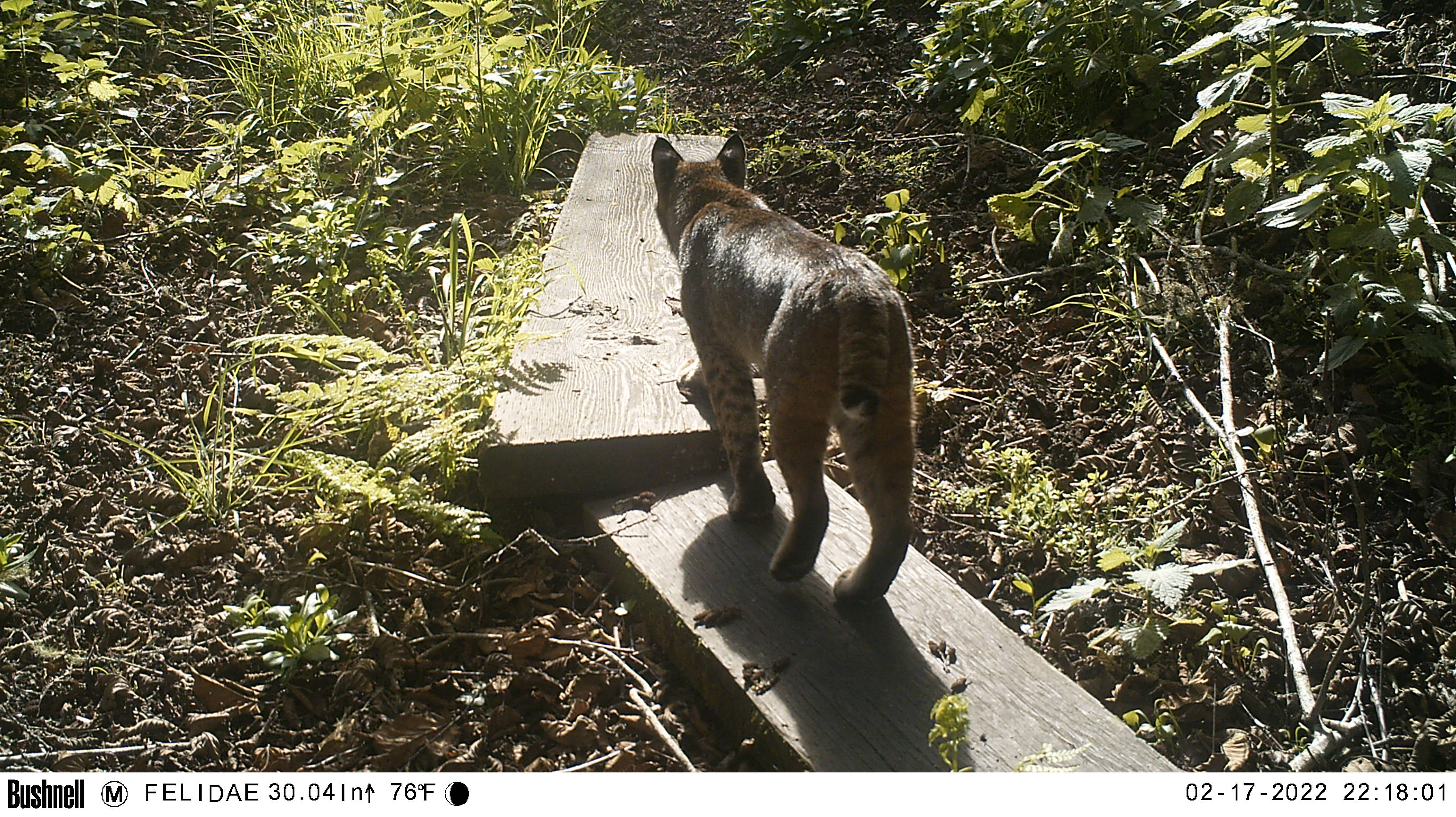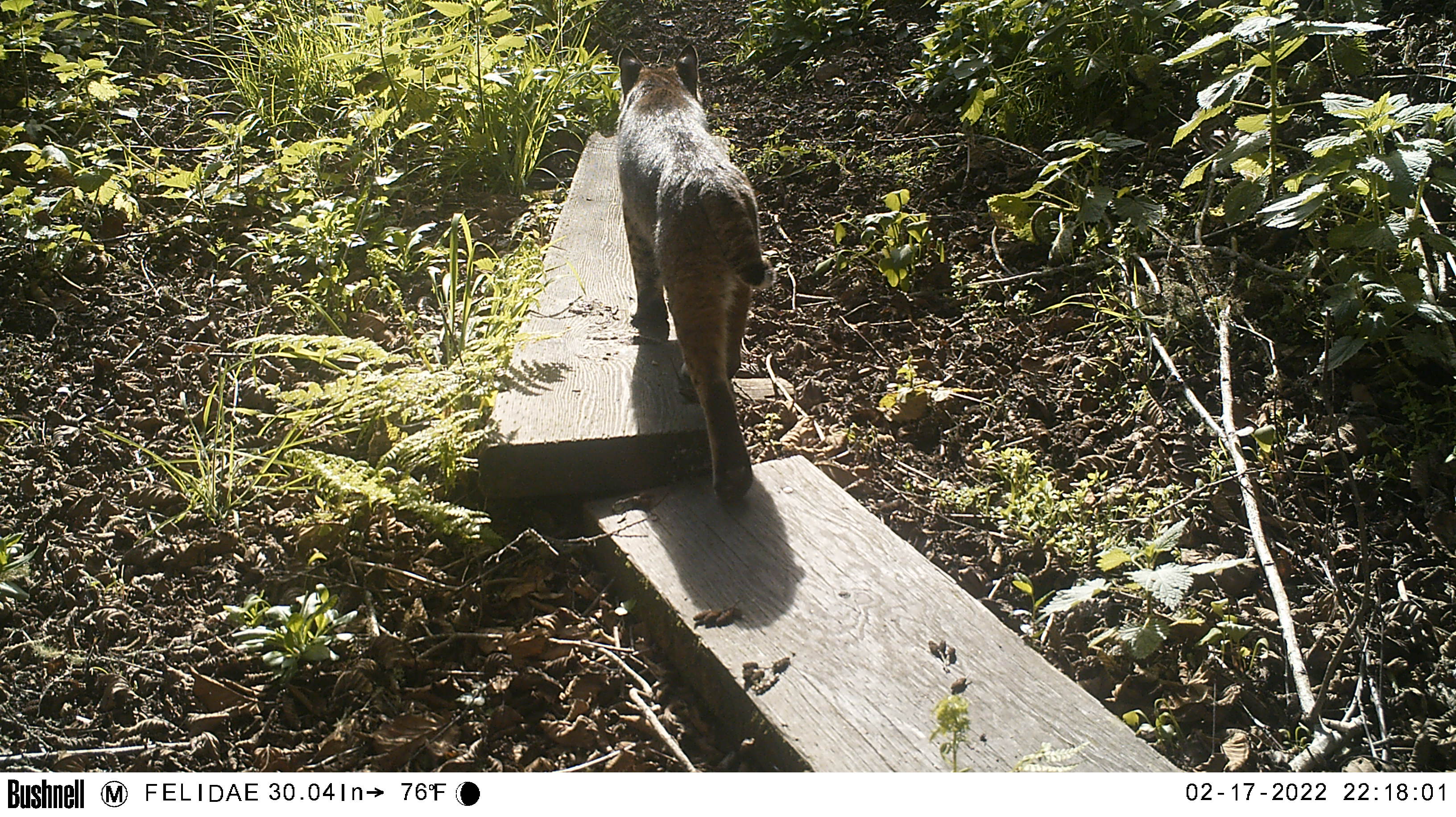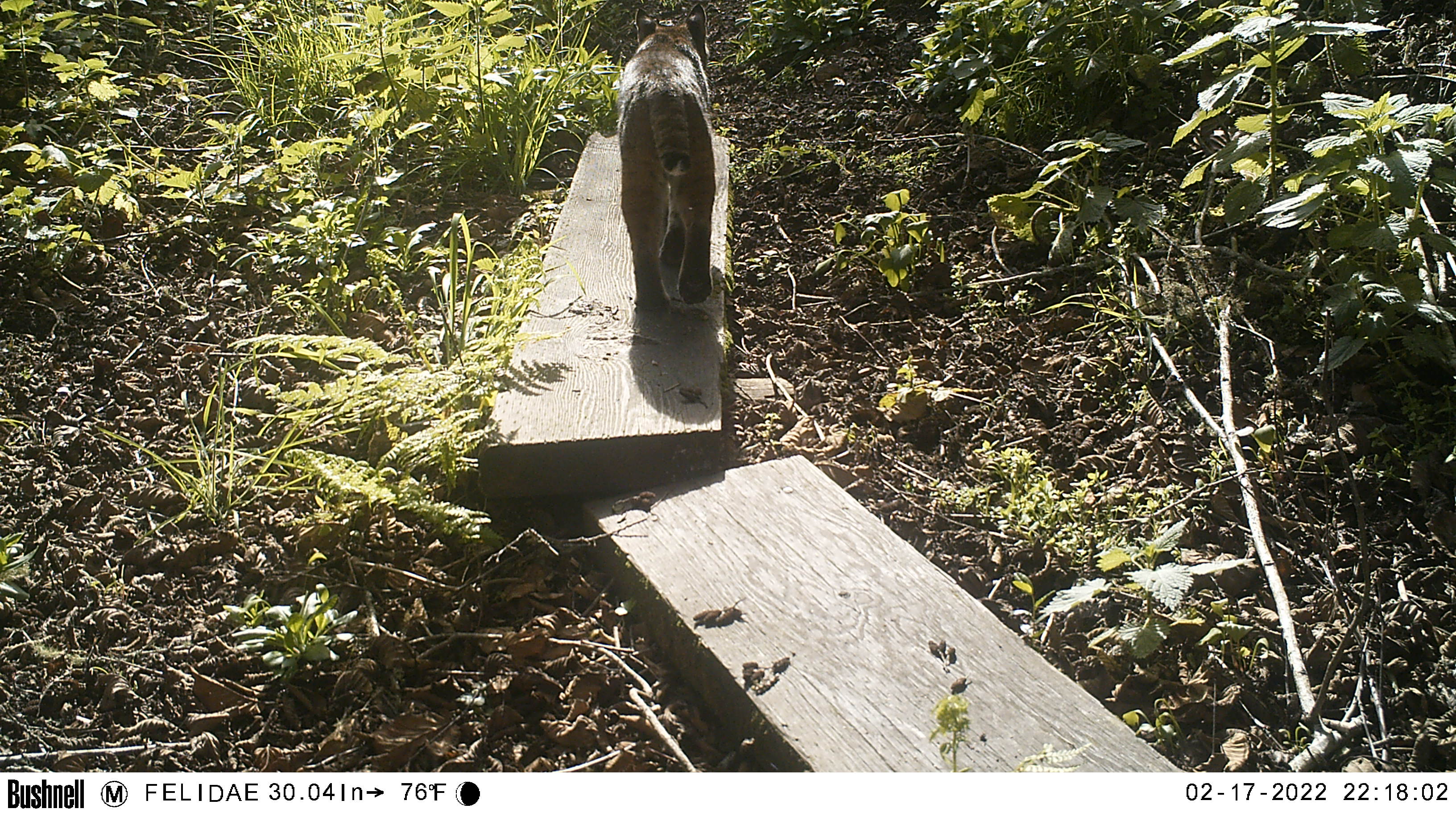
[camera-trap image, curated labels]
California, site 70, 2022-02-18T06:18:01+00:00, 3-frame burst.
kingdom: Animalia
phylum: Chordata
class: Mammalia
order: Carnivora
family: Felidae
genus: Lynx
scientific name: Lynx rufus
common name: bobcat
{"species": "bobcat (Lynx rufus)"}